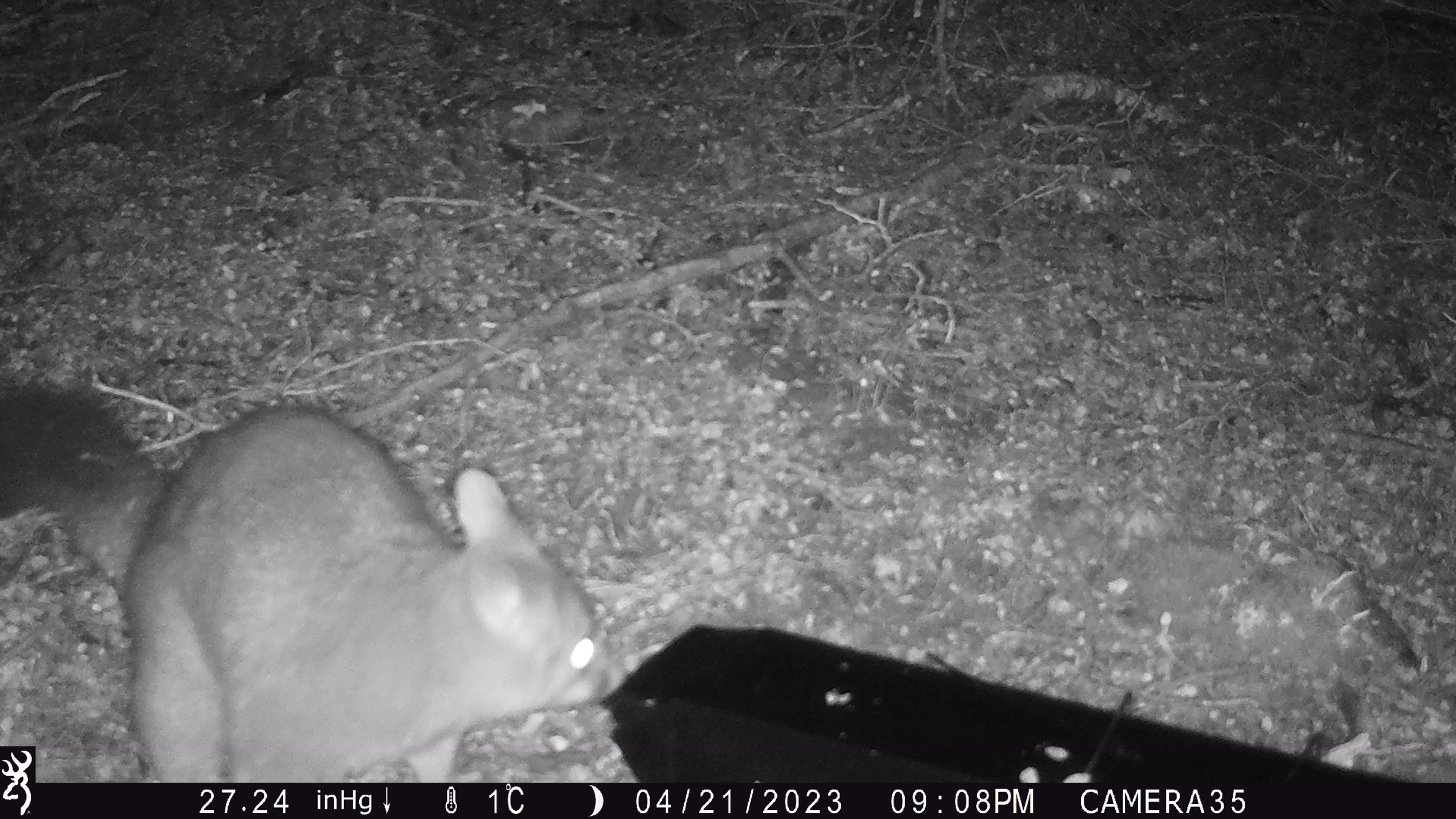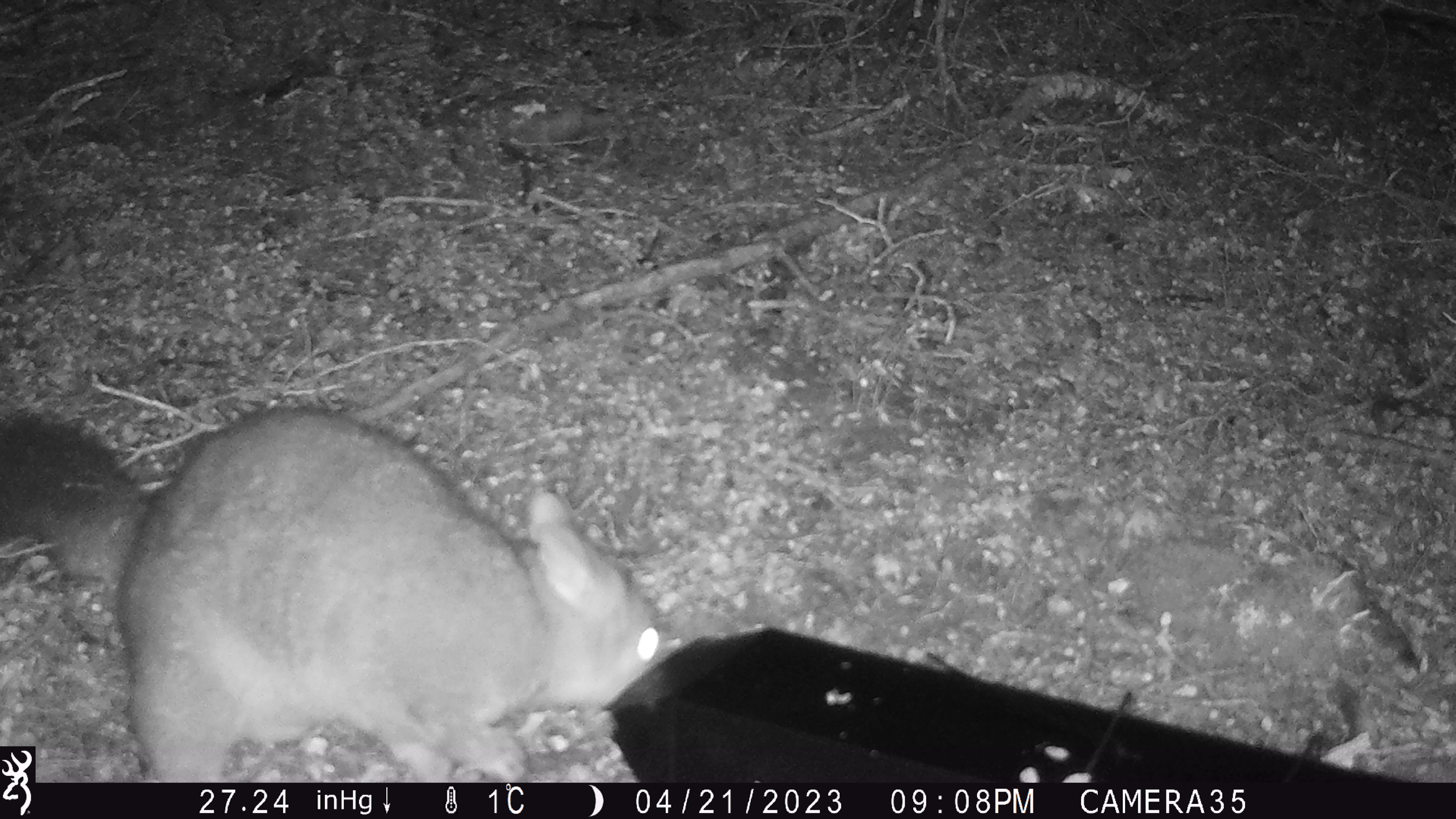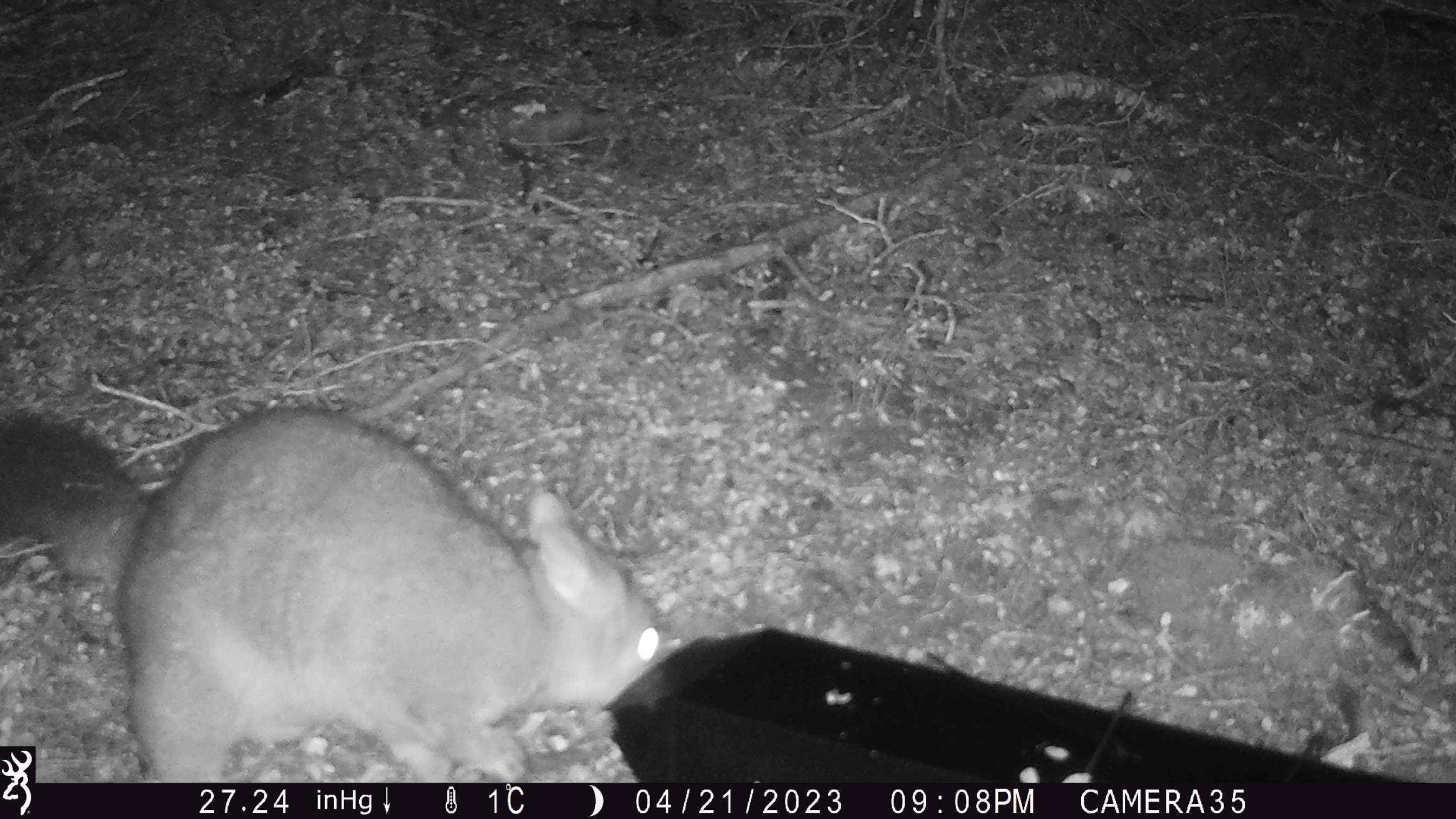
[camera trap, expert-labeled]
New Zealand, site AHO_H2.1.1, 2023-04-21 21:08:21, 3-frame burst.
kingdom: Animalia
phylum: Chordata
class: Mammalia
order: Carnivora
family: Mustelidae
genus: Mustela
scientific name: Mustela erminea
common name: stoat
Stoat (Mustela erminea).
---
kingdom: Animalia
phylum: Chordata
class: Mammalia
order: Diprotodontia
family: Phalangeridae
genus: Trichosurus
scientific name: Trichosurus vulpecula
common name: common brushtail possum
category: possum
Possum (common brushtail possum) (Trichosurus vulpecula).